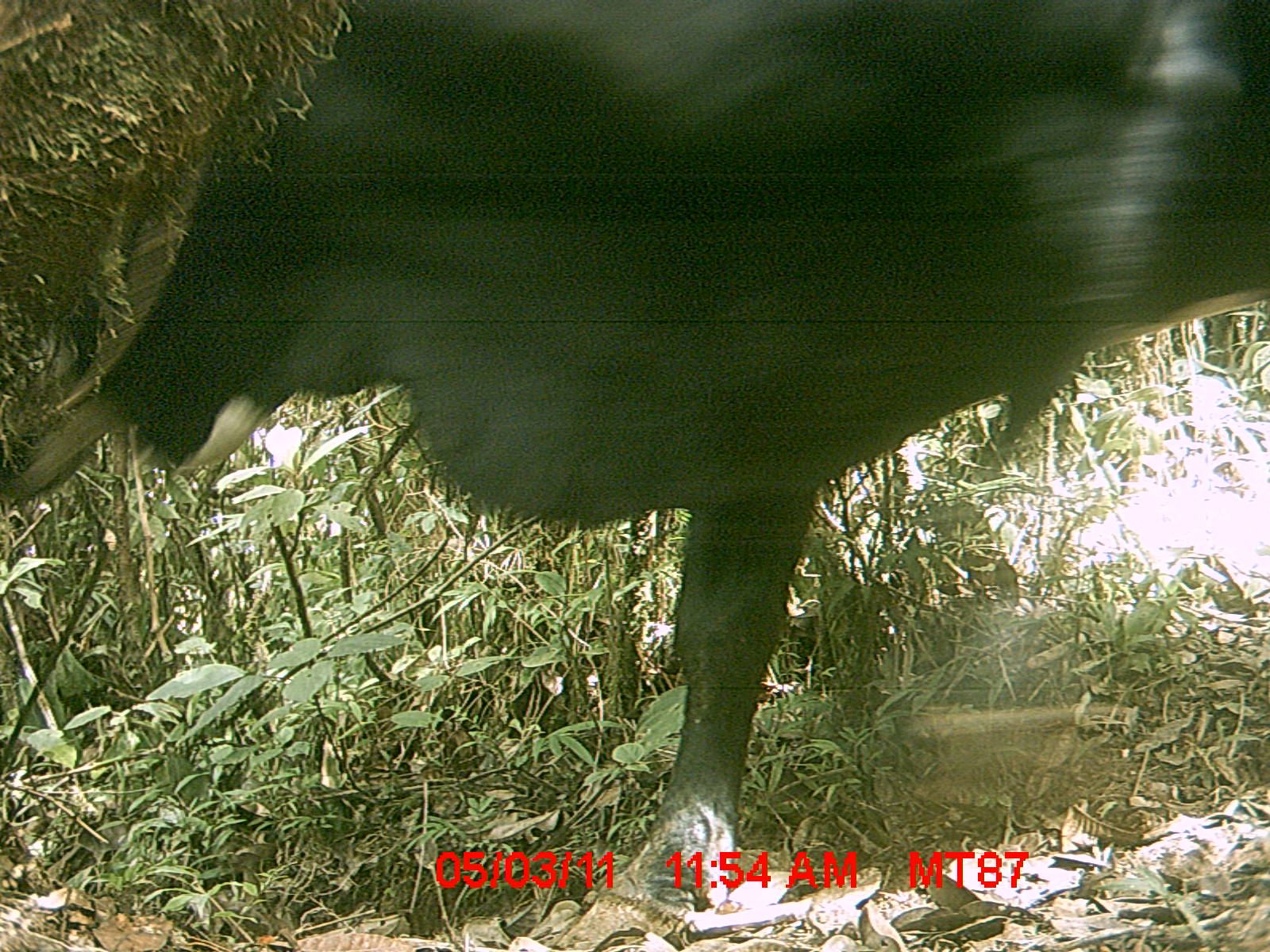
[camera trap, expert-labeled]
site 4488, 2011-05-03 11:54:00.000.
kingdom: Animalia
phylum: Chordata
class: Mammalia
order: Artiodactyla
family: Bovidae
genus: Bos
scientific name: Bos taurus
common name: domestic cattle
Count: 2.